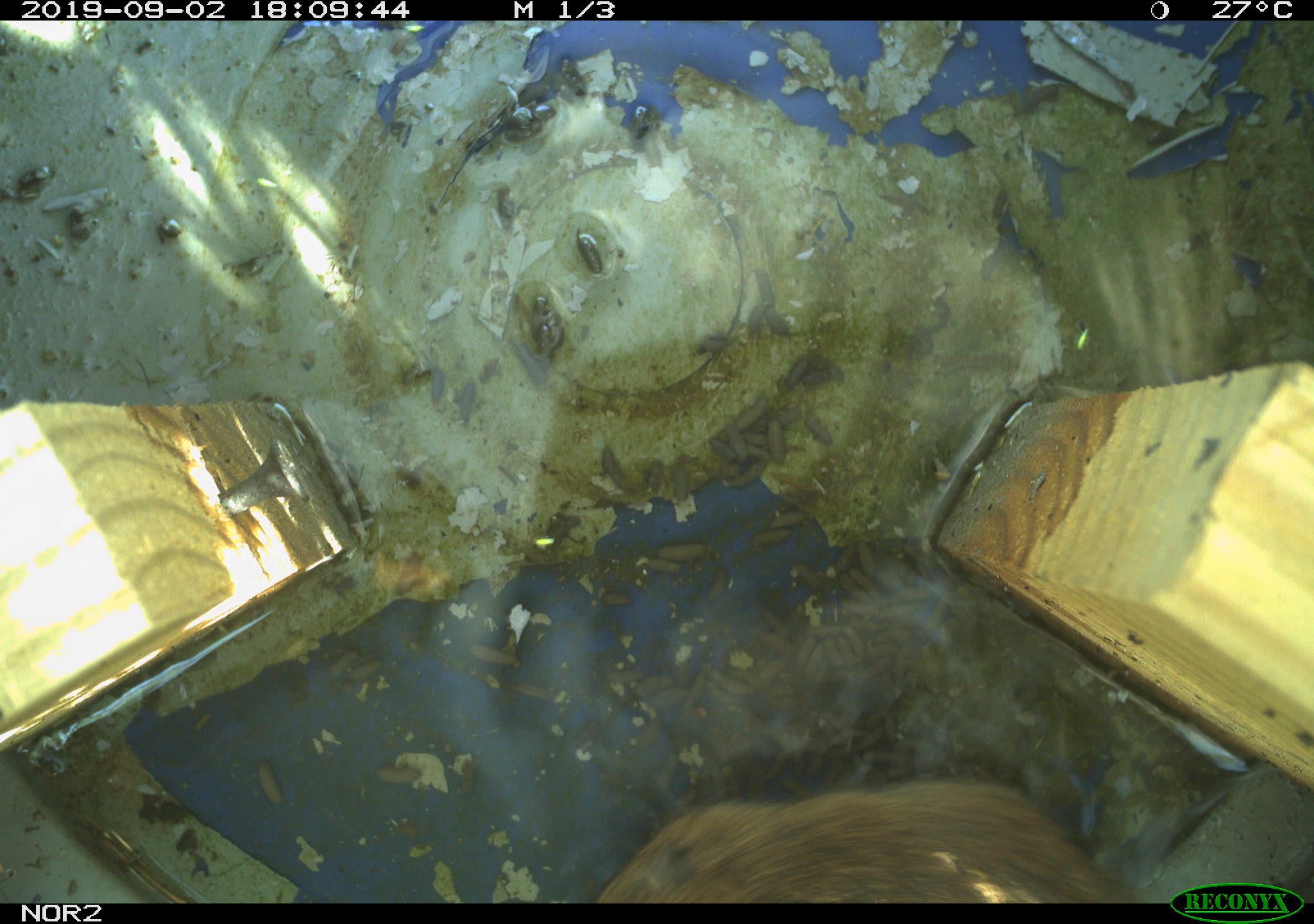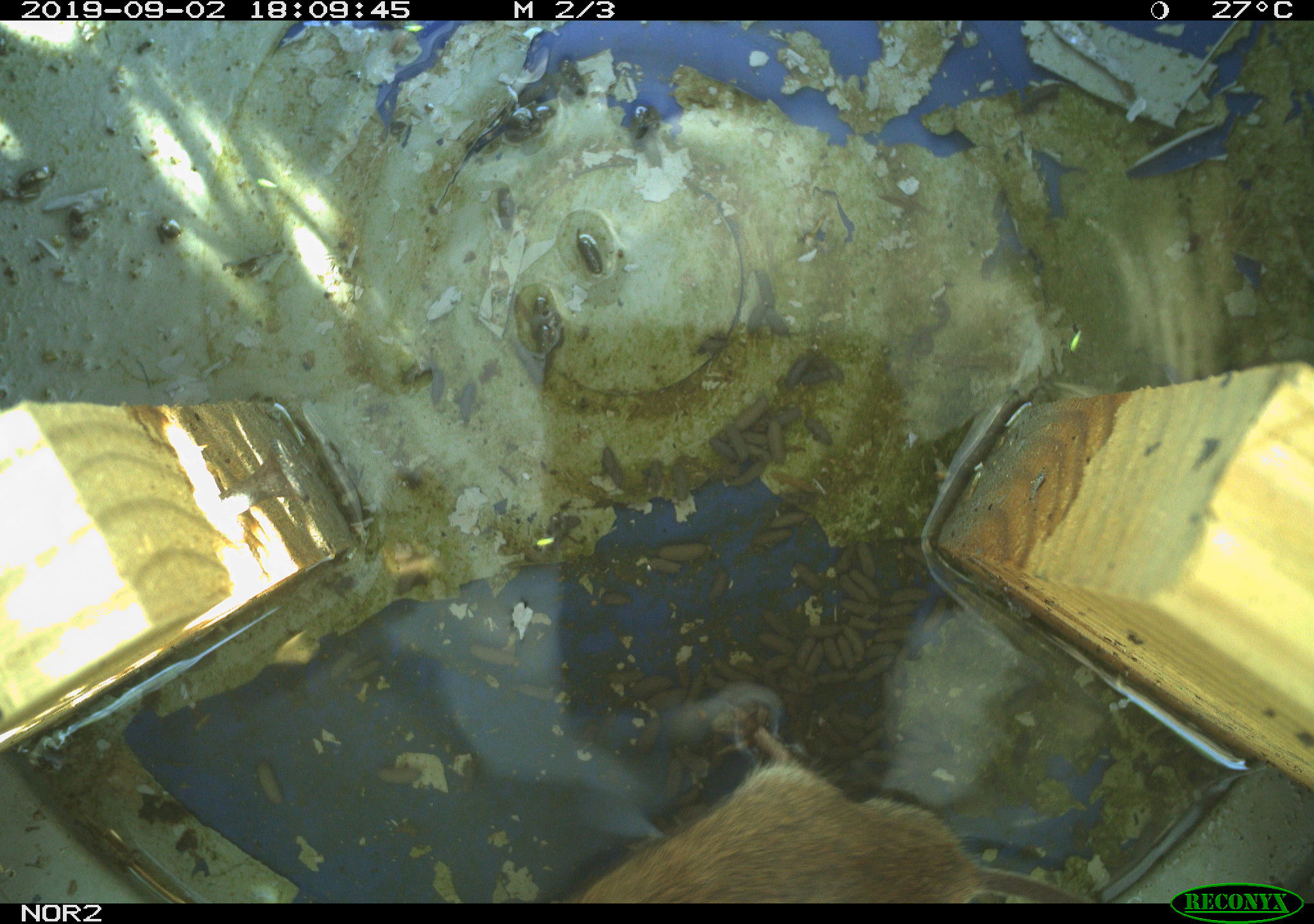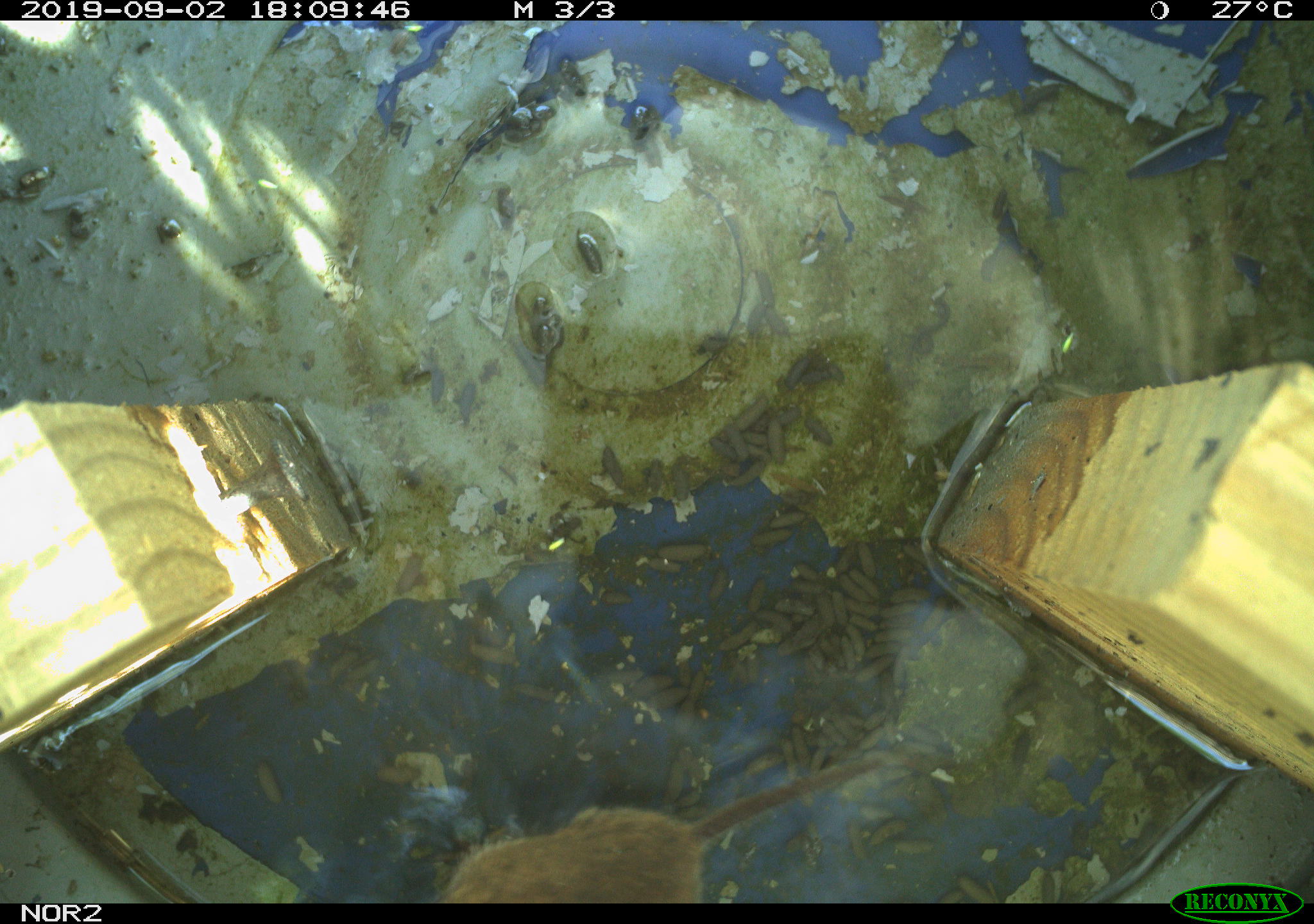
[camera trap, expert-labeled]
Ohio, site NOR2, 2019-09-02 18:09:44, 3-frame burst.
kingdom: Animalia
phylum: Chordata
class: Mammalia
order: Rodentia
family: Cricetidae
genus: Microtus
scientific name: Microtus pennsylvanicus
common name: meadow vole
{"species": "meadow vole (Microtus pennsylvanicus)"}